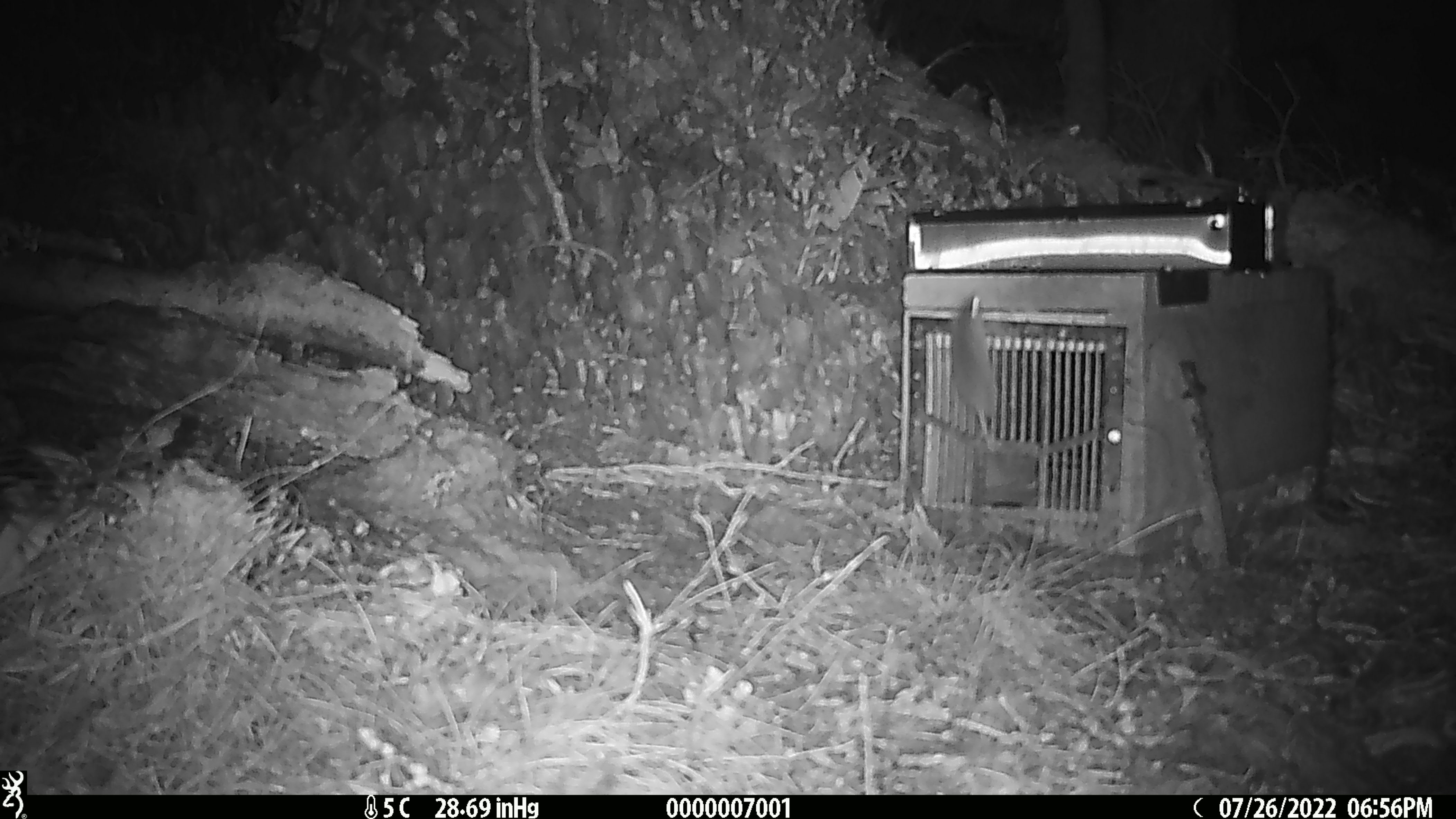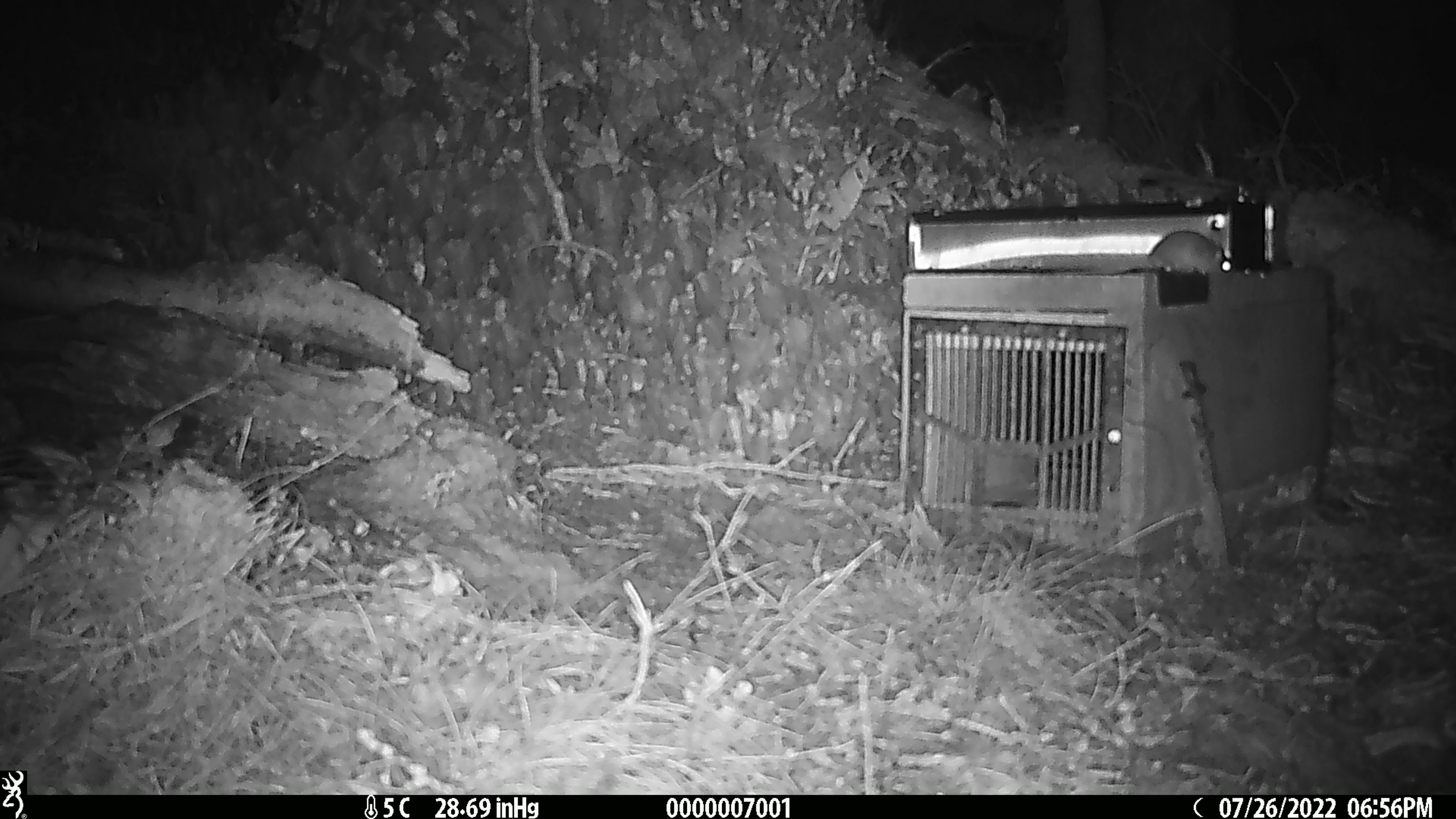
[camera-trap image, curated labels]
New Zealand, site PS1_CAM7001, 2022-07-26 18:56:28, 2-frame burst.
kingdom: Animalia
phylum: Chordata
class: Mammalia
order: Rodentia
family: Muridae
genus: Mus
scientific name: Mus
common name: mouse